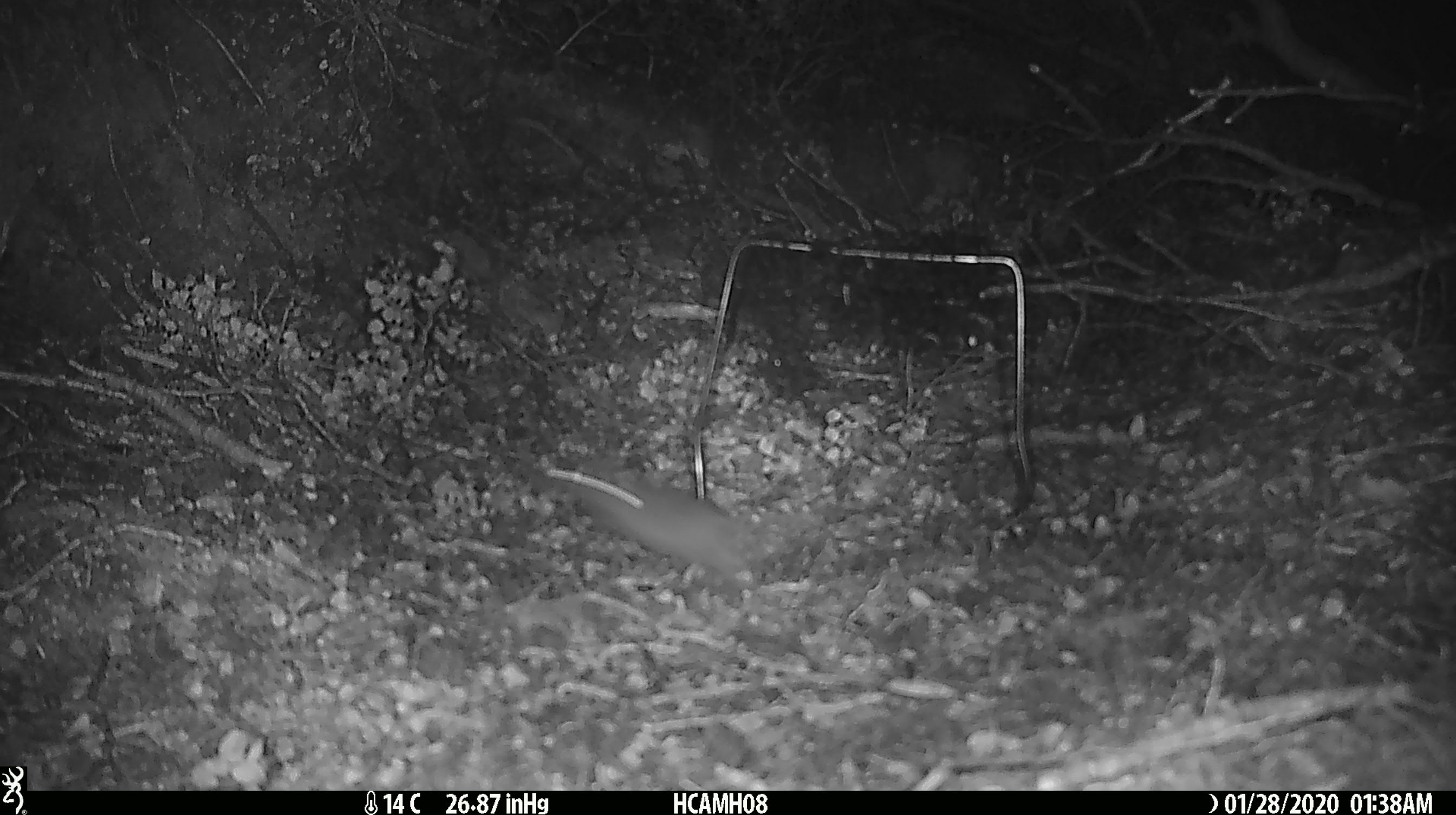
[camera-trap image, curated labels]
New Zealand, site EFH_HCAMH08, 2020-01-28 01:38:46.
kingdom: Animalia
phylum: Chordata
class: Mammalia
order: Rodentia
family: Muridae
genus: Mus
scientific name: Mus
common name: mouse